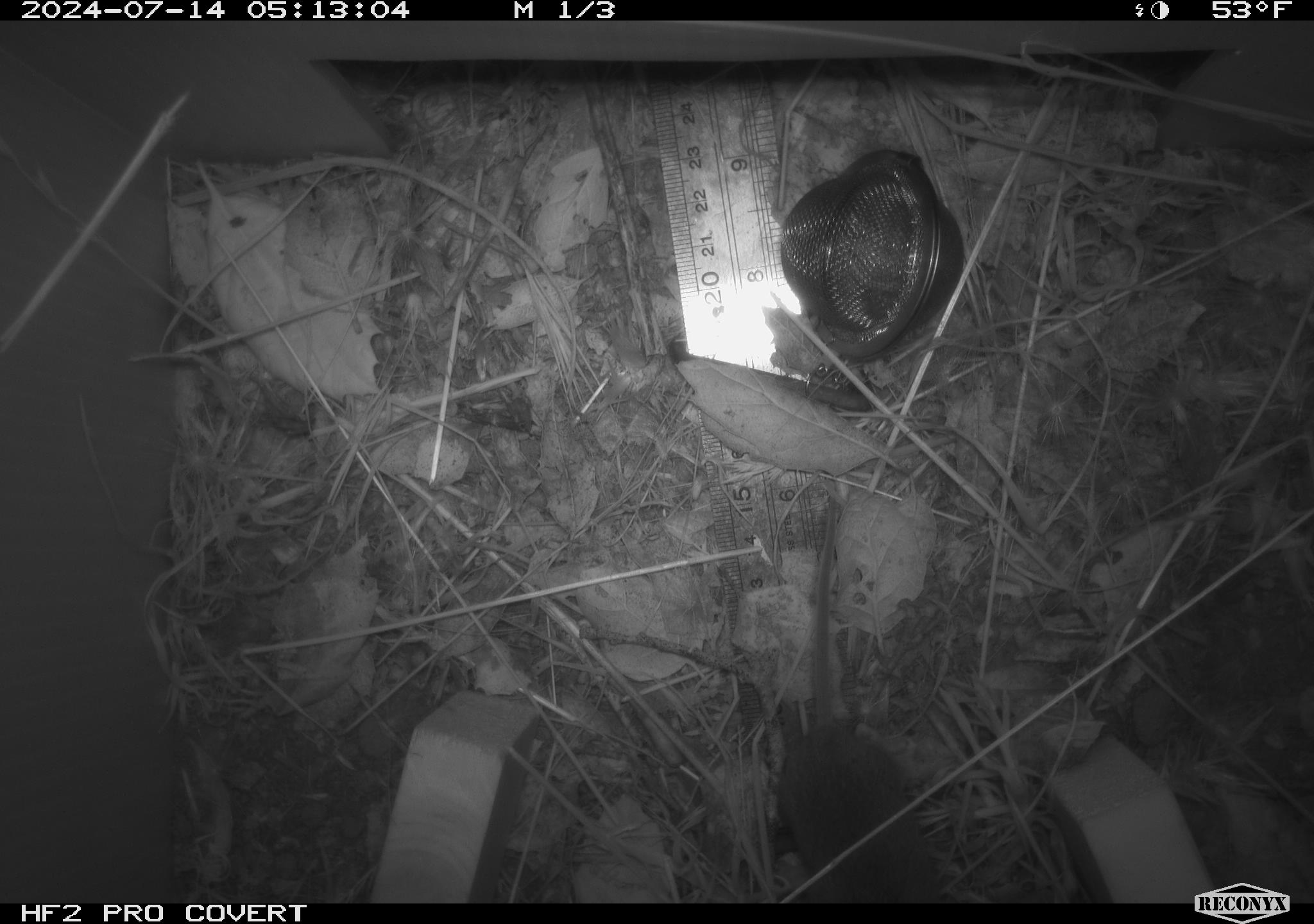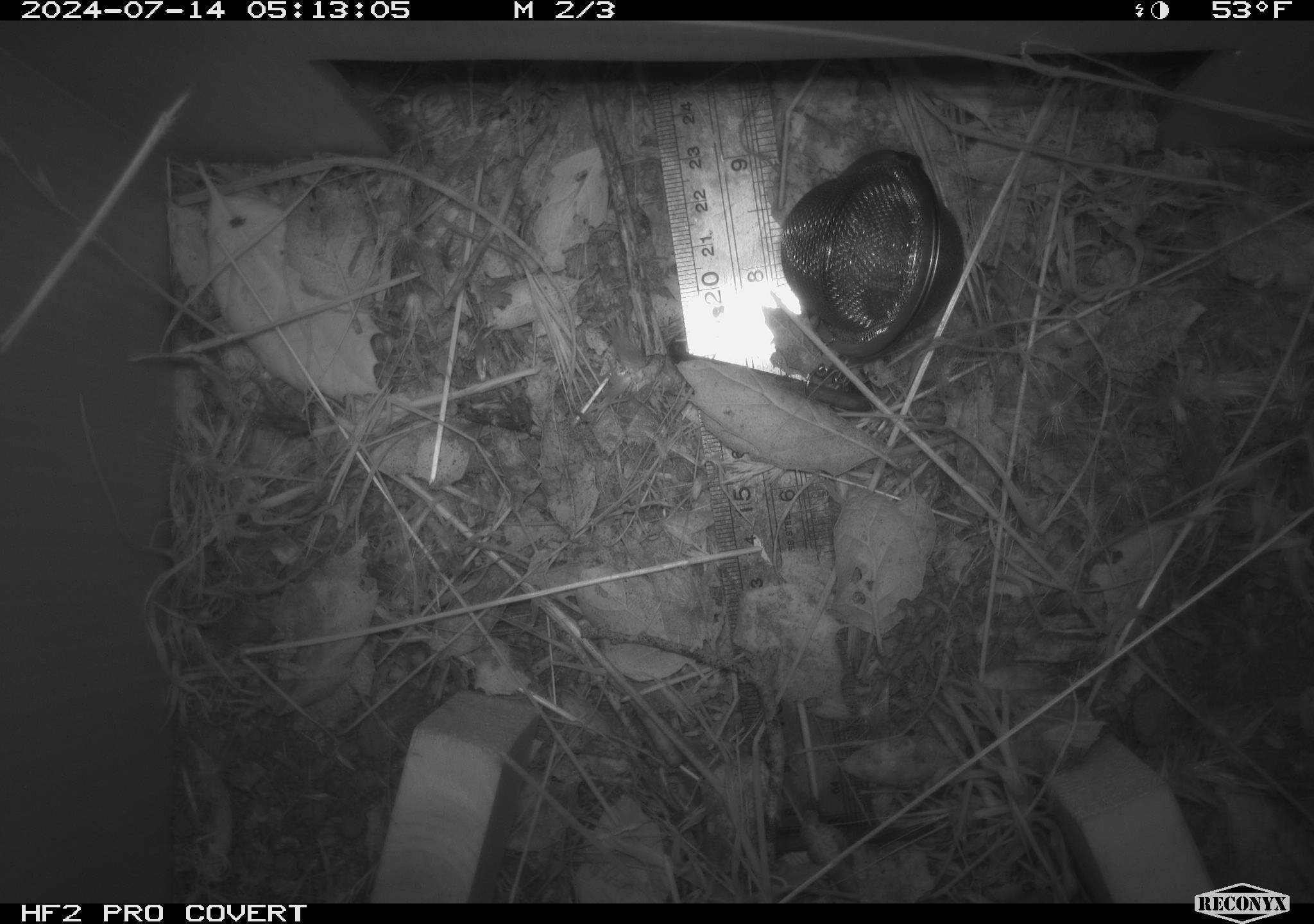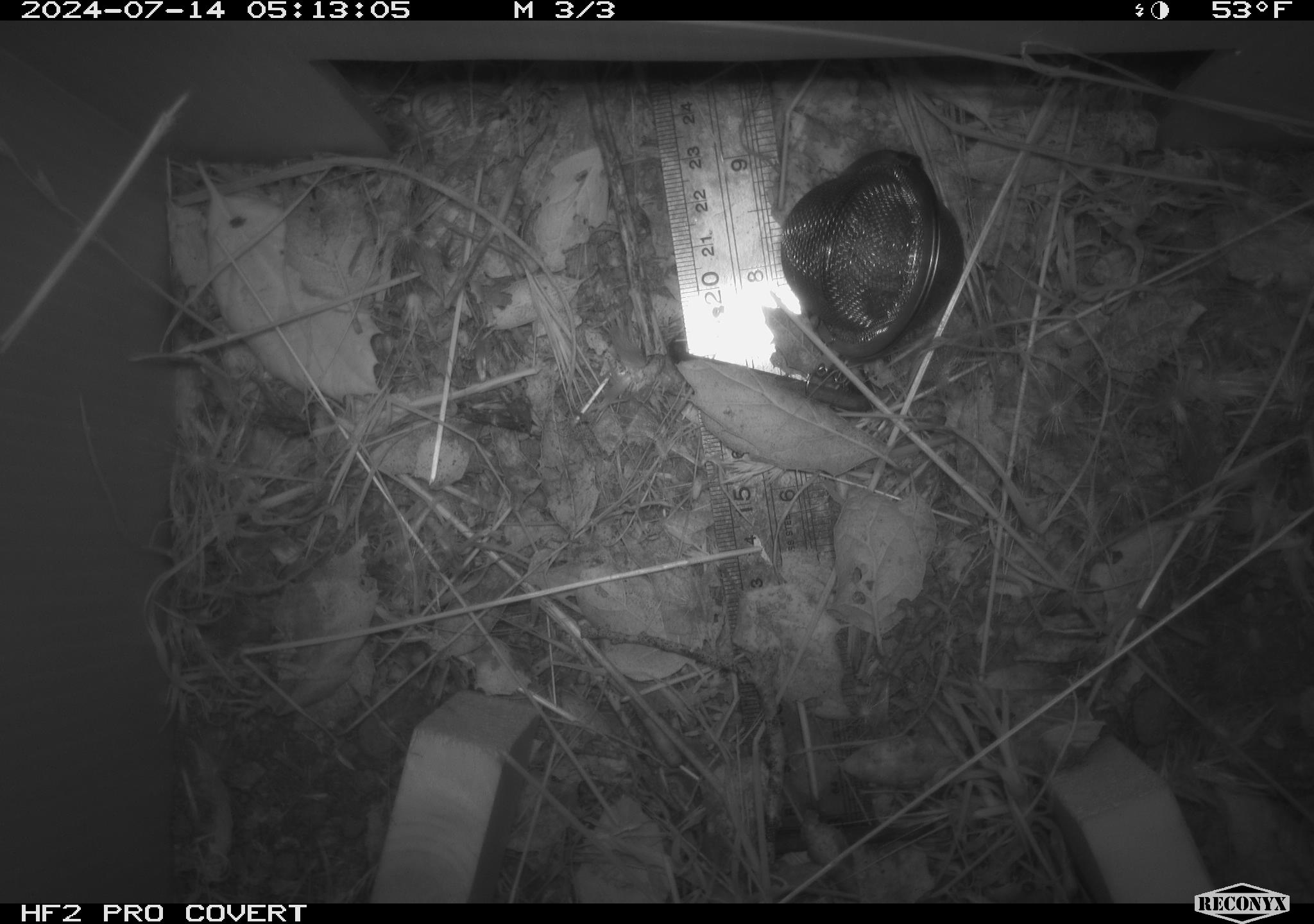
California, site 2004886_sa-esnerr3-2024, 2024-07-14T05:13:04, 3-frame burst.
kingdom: Animalia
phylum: Chordata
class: Mammalia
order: Rodentia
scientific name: Rodentia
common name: rodent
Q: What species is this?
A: Rodent (Rodentia).